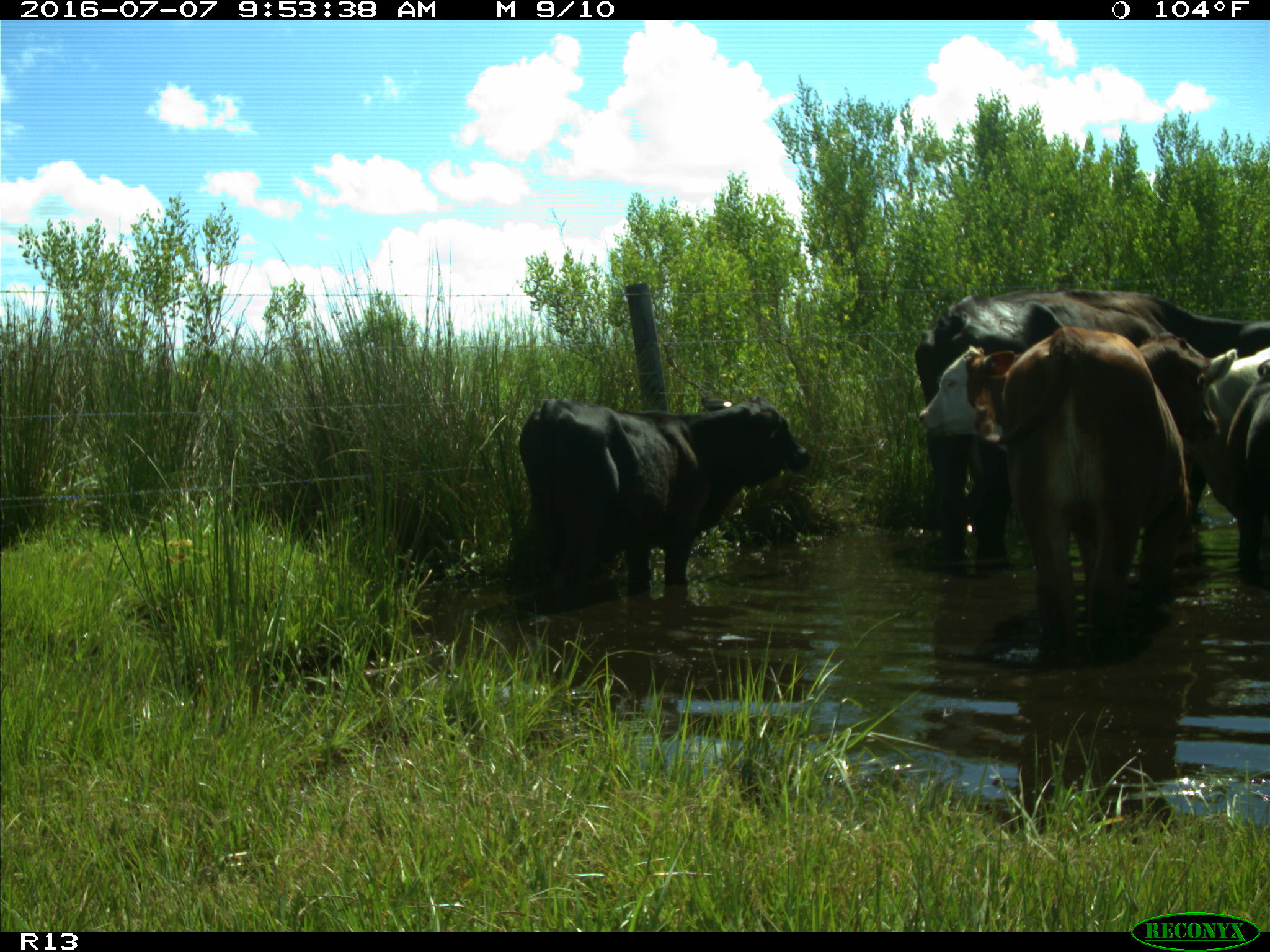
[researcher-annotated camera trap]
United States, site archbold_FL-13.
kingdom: Animalia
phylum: Chordata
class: Mammalia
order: Artiodactyla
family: Bovidae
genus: Bos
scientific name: Bos taurus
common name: domestic cow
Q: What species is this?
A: Bos taurus (domestic cow).